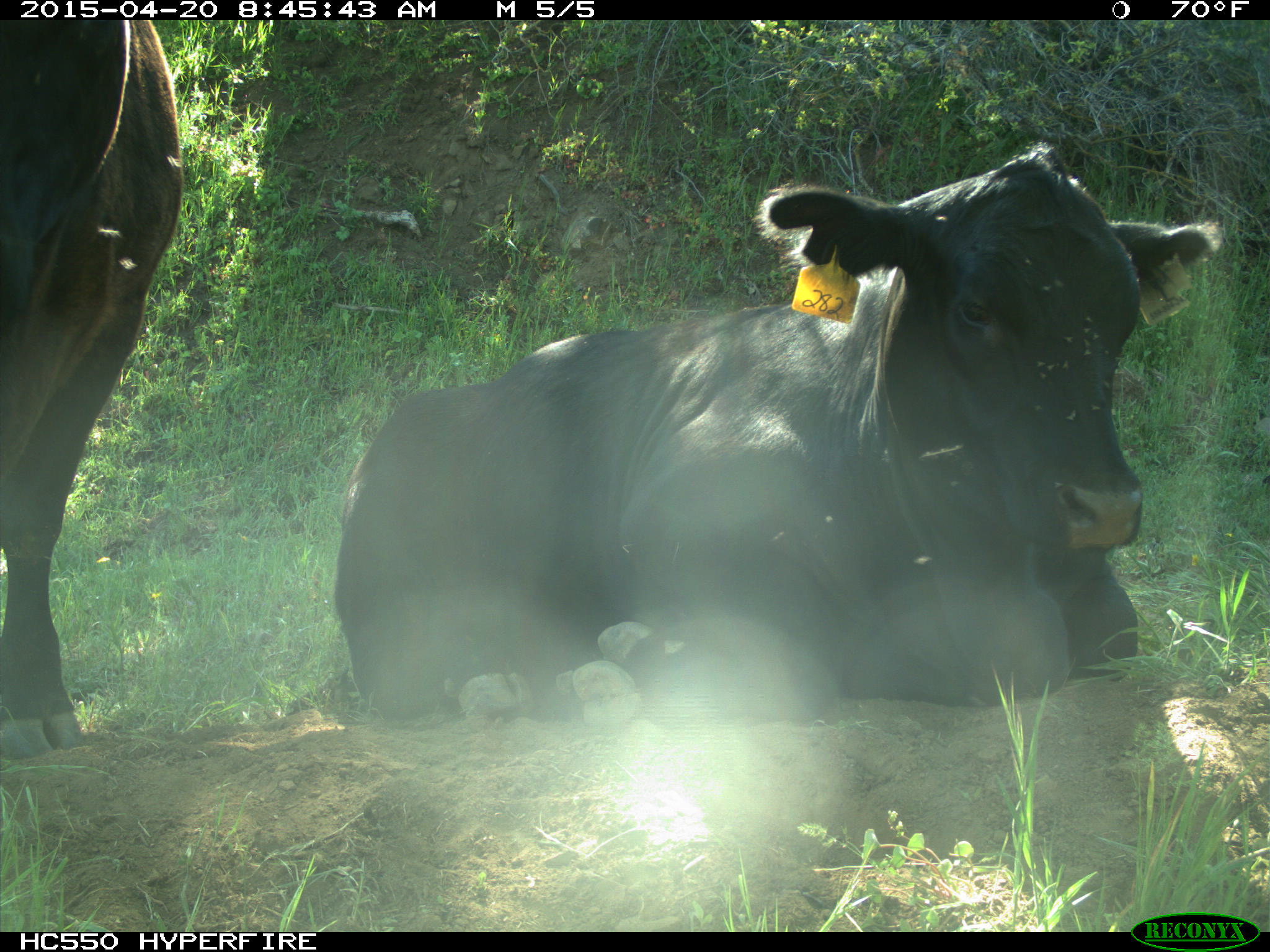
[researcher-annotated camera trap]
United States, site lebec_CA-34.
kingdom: Animalia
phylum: Chordata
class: Mammalia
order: Artiodactyla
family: Bovidae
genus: Bos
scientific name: Bos taurus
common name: domestic cow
Bos taurus (domestic cow).